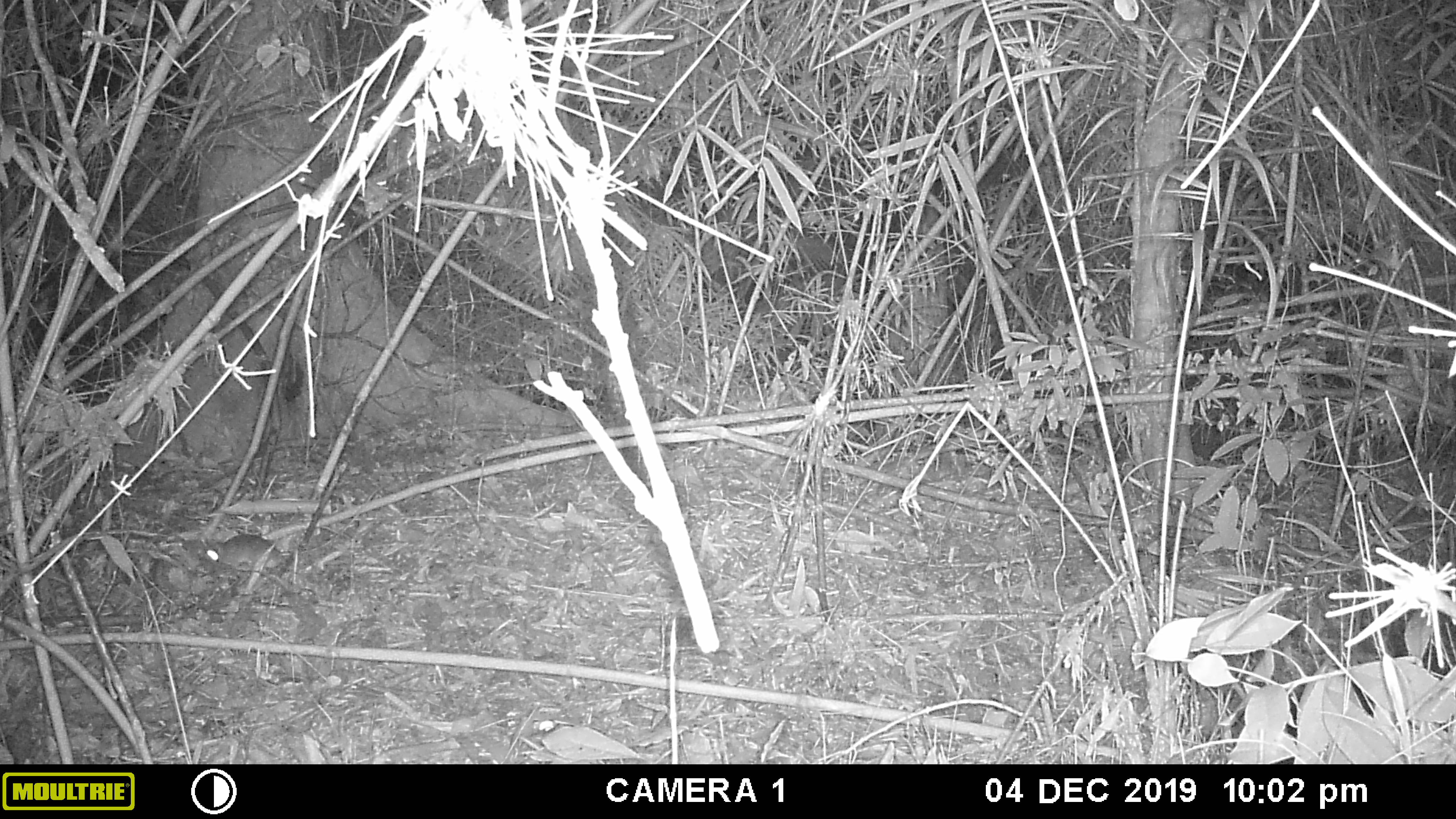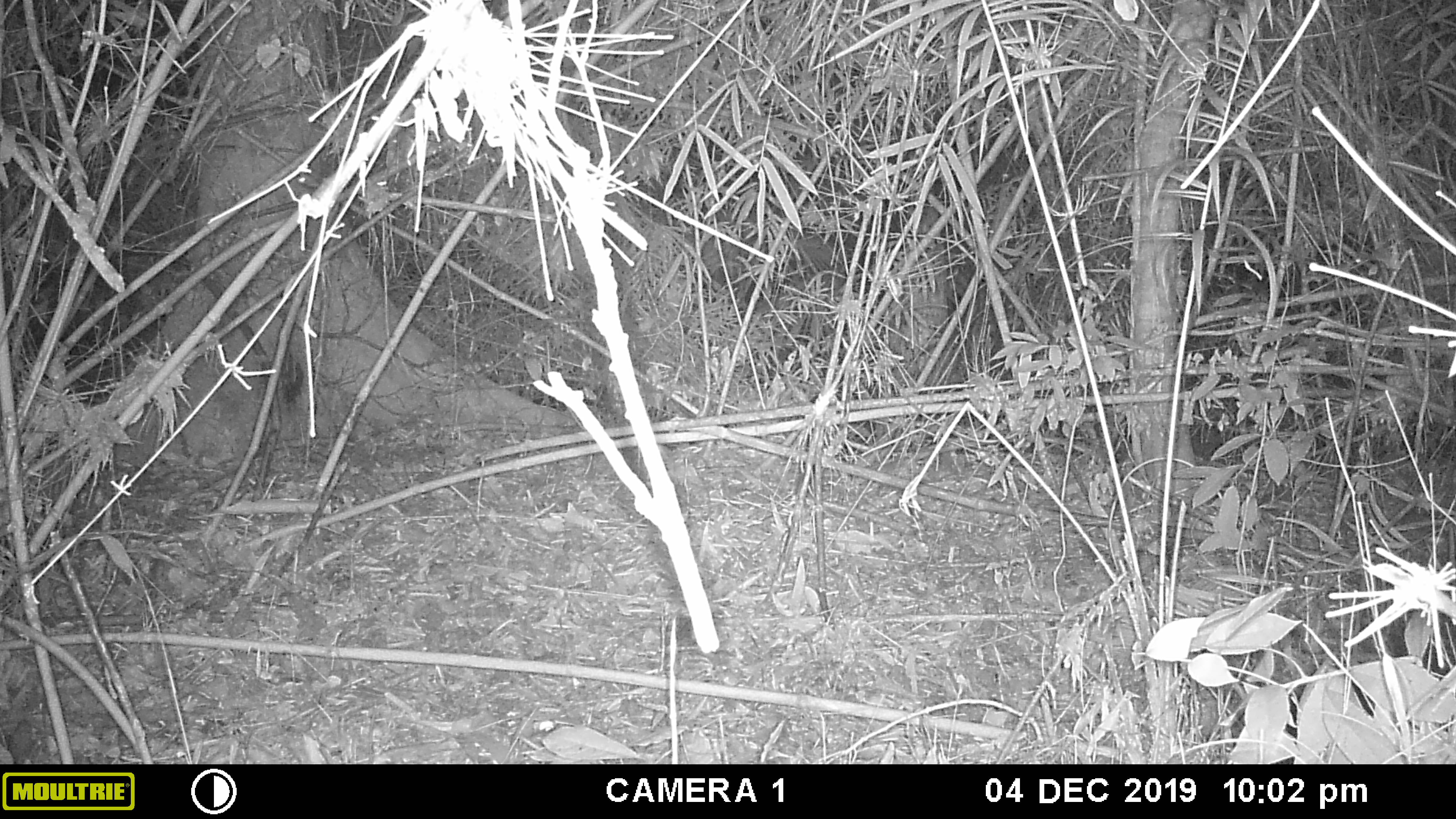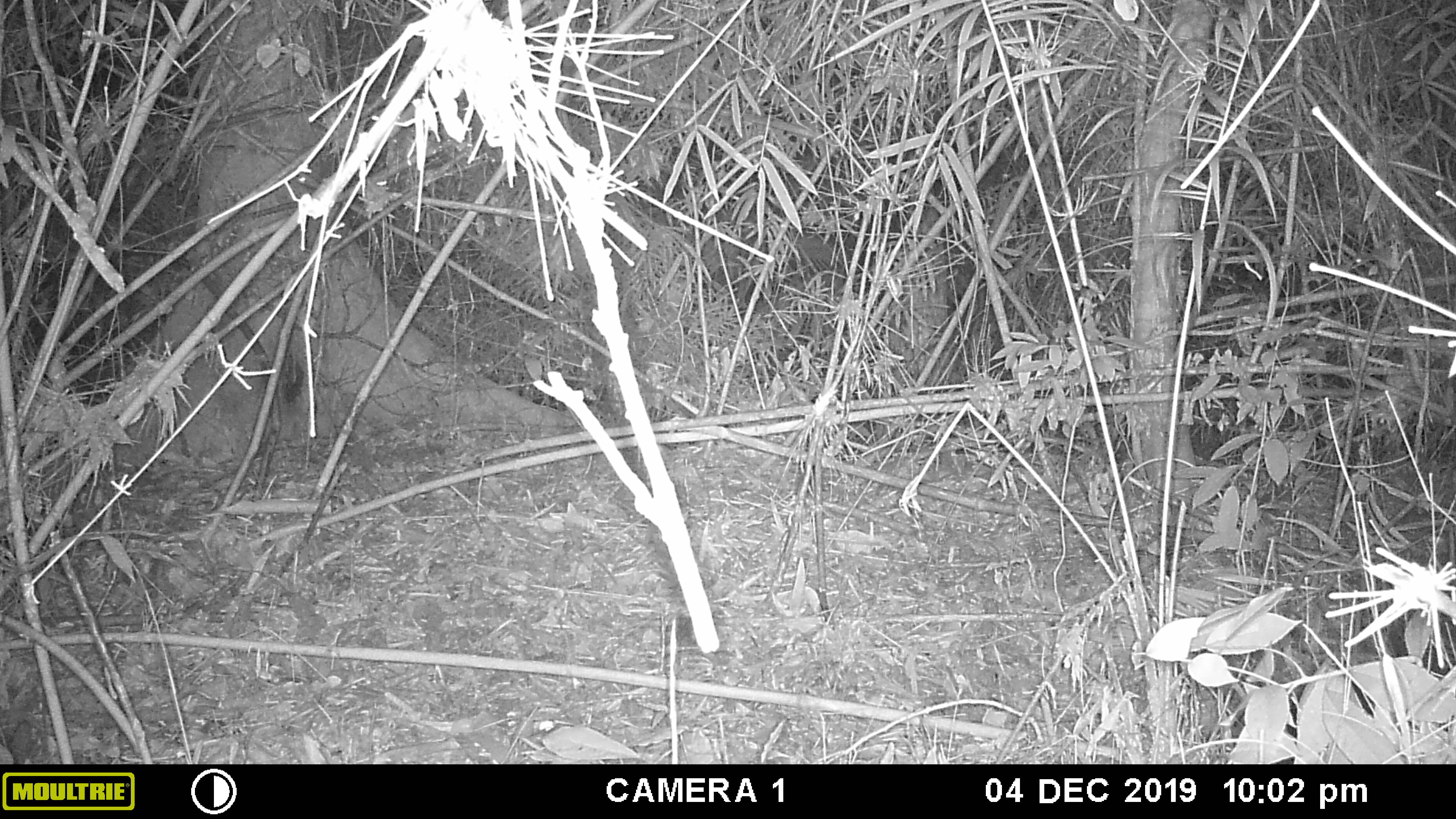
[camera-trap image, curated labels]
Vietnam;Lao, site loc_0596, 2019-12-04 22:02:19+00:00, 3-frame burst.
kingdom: Animalia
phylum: Chordata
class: Mammalia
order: Rodentia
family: Muridae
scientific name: Muridae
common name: old-world mice and rats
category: unidentified murid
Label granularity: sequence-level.